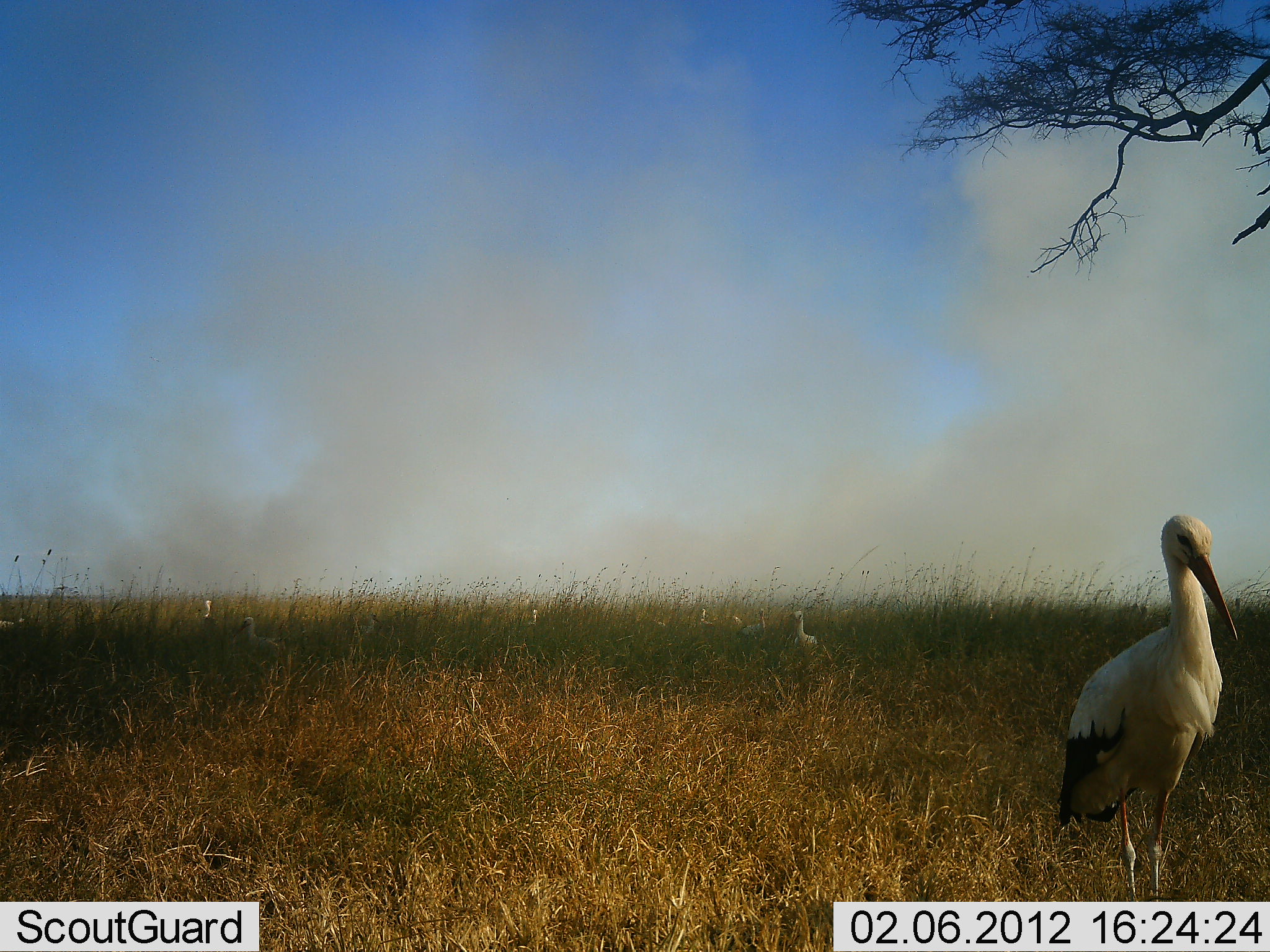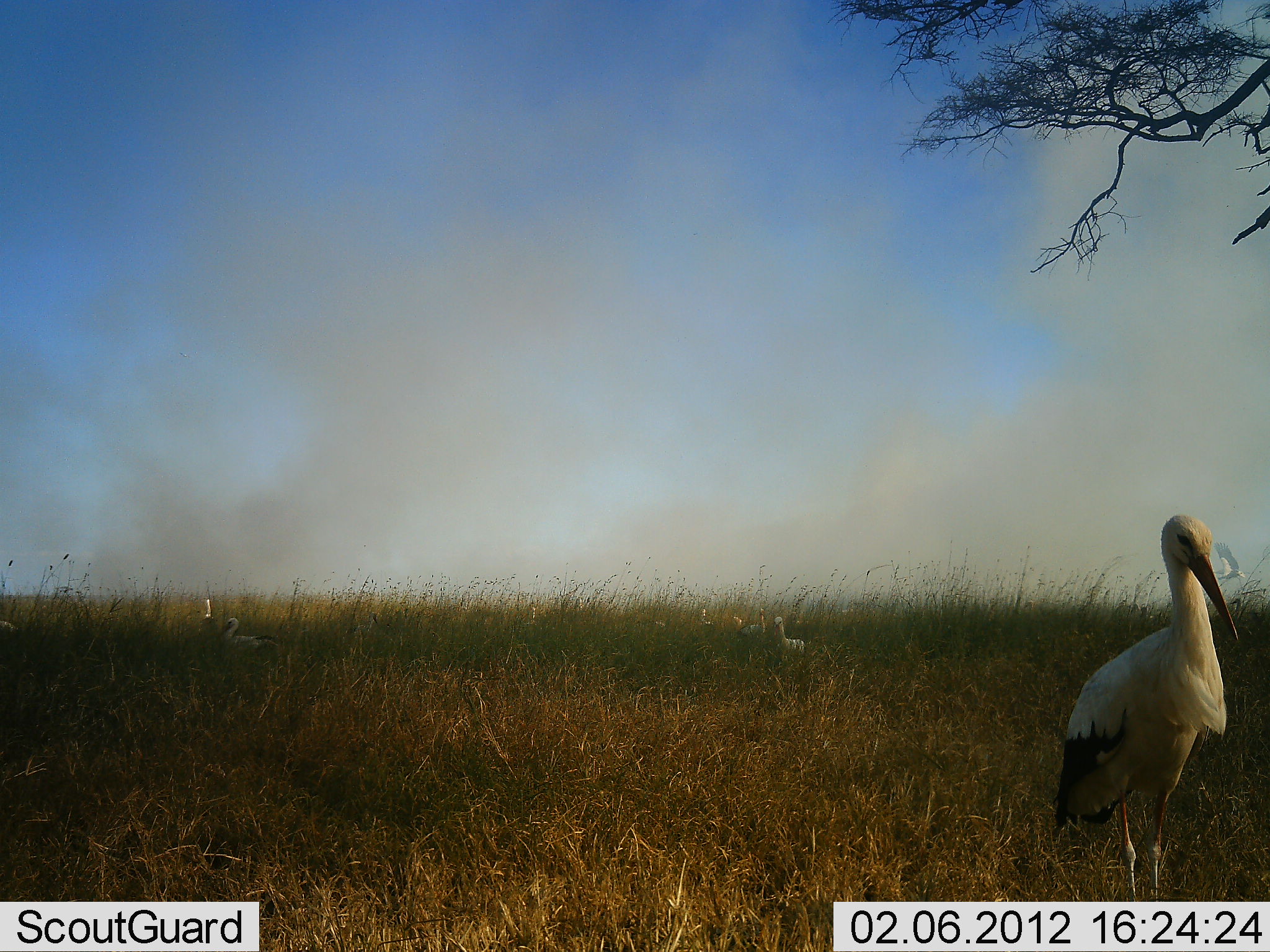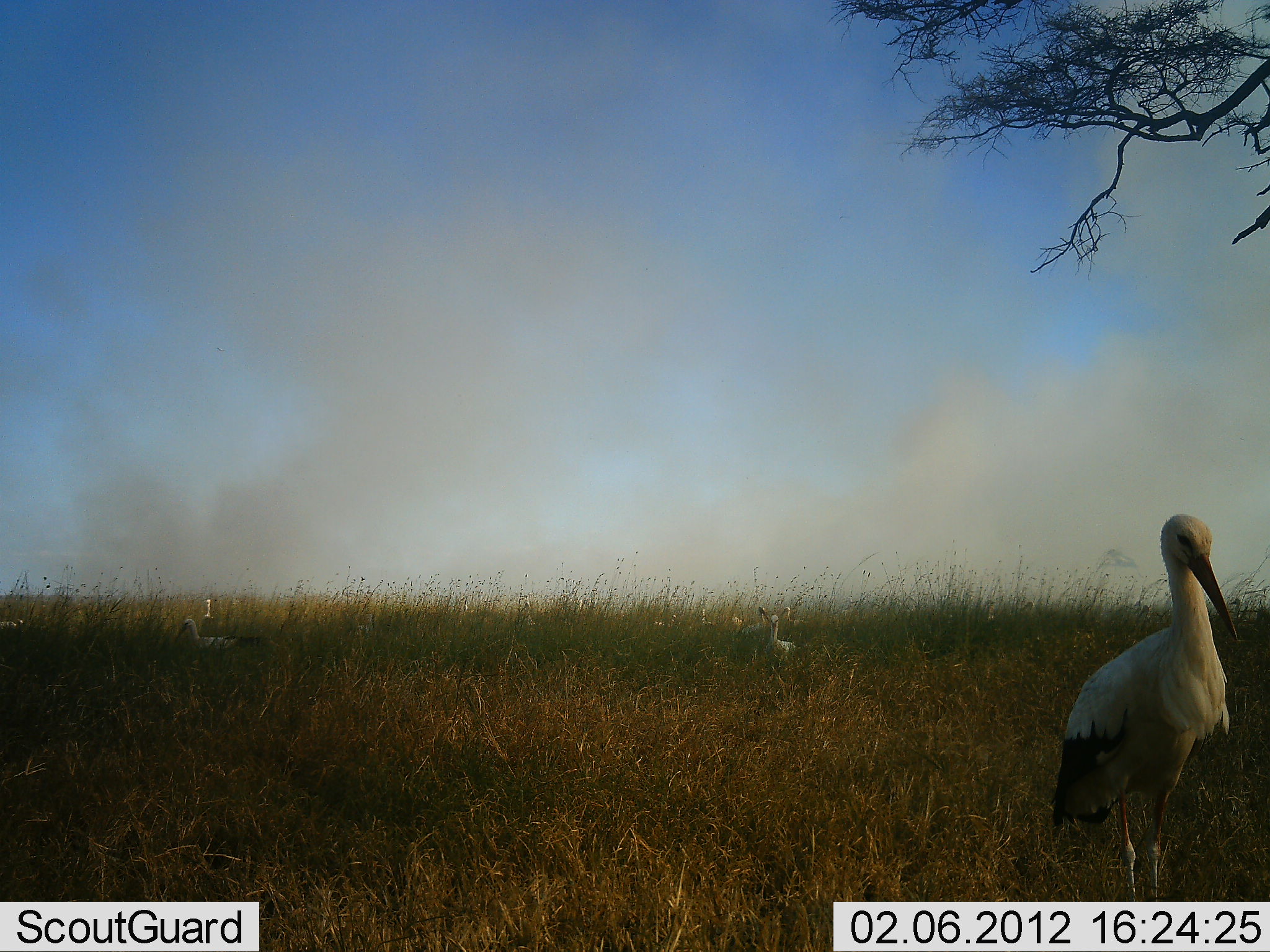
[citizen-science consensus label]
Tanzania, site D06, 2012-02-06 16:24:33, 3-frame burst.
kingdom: Animalia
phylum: Chordata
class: Aves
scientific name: Aves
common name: bird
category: otherbird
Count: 4.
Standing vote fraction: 96%.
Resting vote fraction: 4%.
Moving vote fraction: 27%.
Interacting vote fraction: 0%.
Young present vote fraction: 0%.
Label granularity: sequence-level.